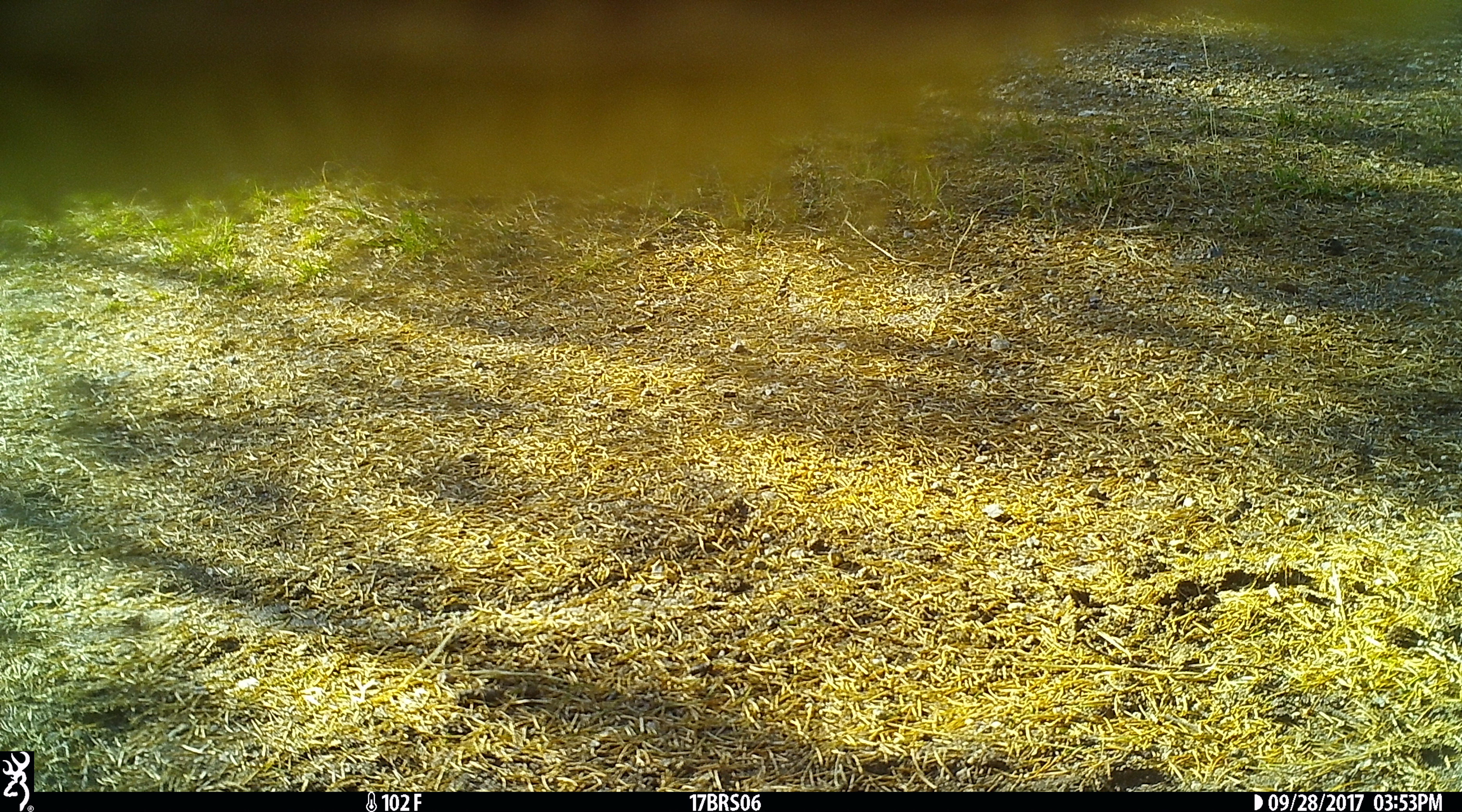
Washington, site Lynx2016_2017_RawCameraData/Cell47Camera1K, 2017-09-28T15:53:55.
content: unidentified animal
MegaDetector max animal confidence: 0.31